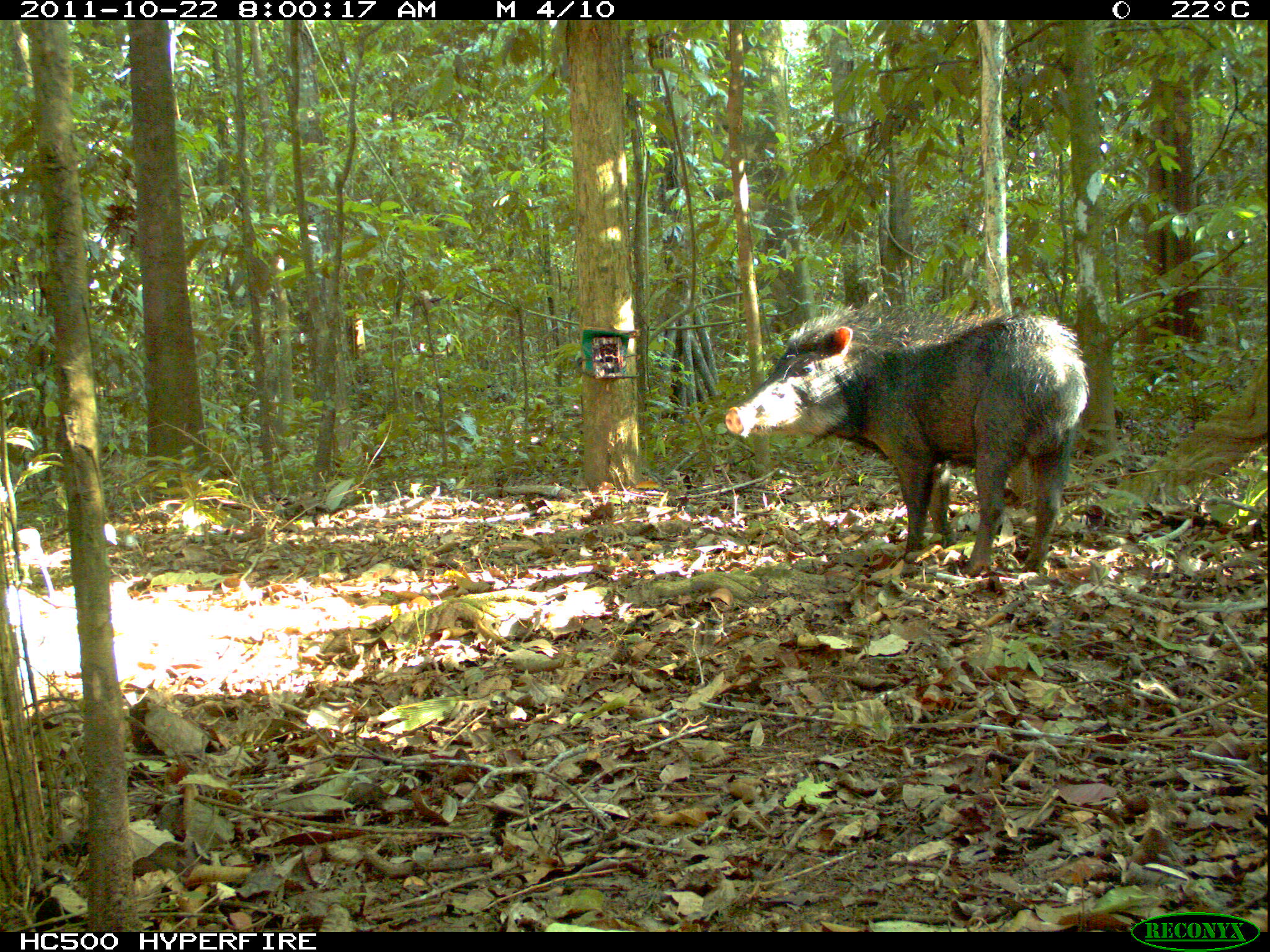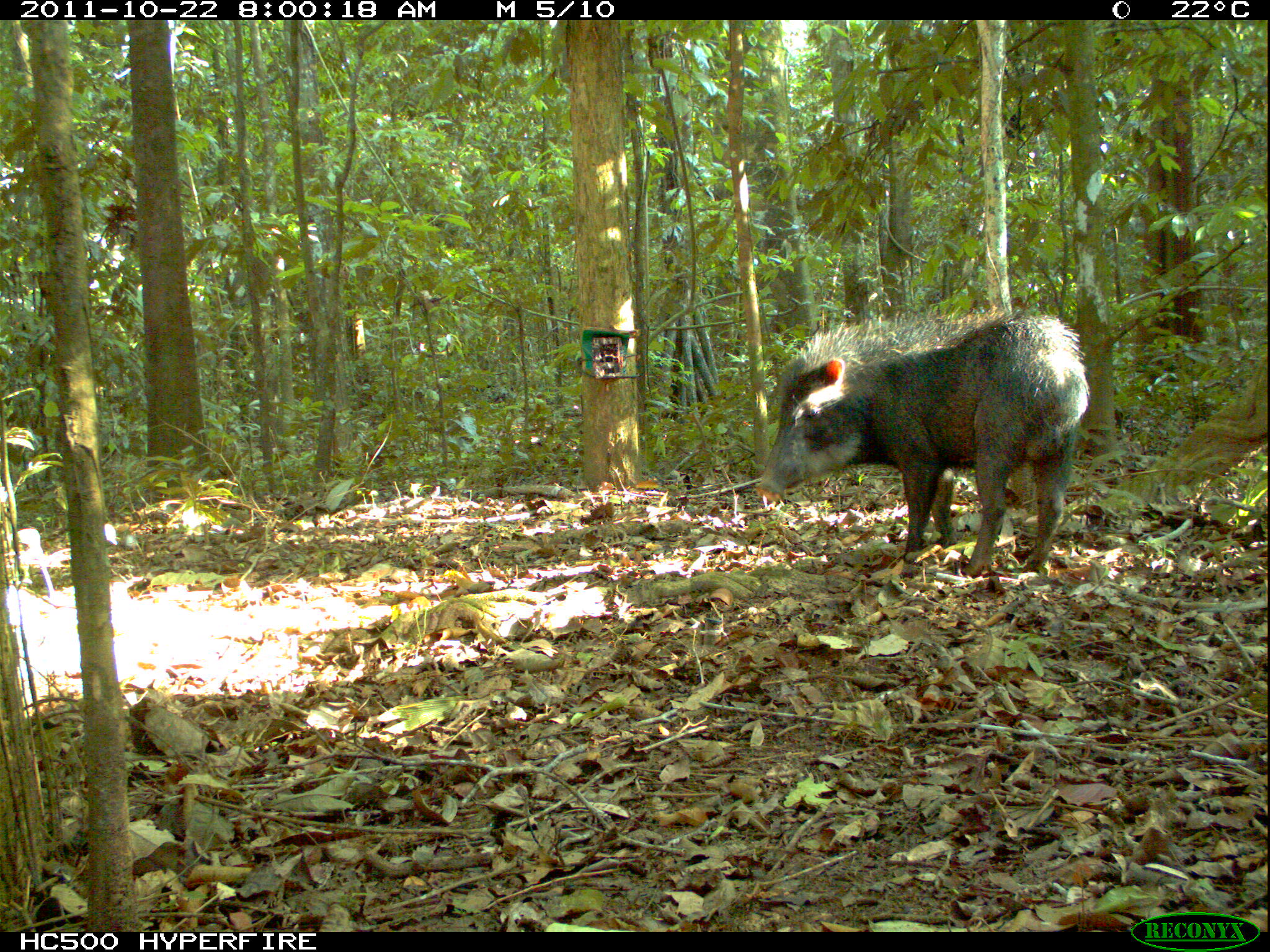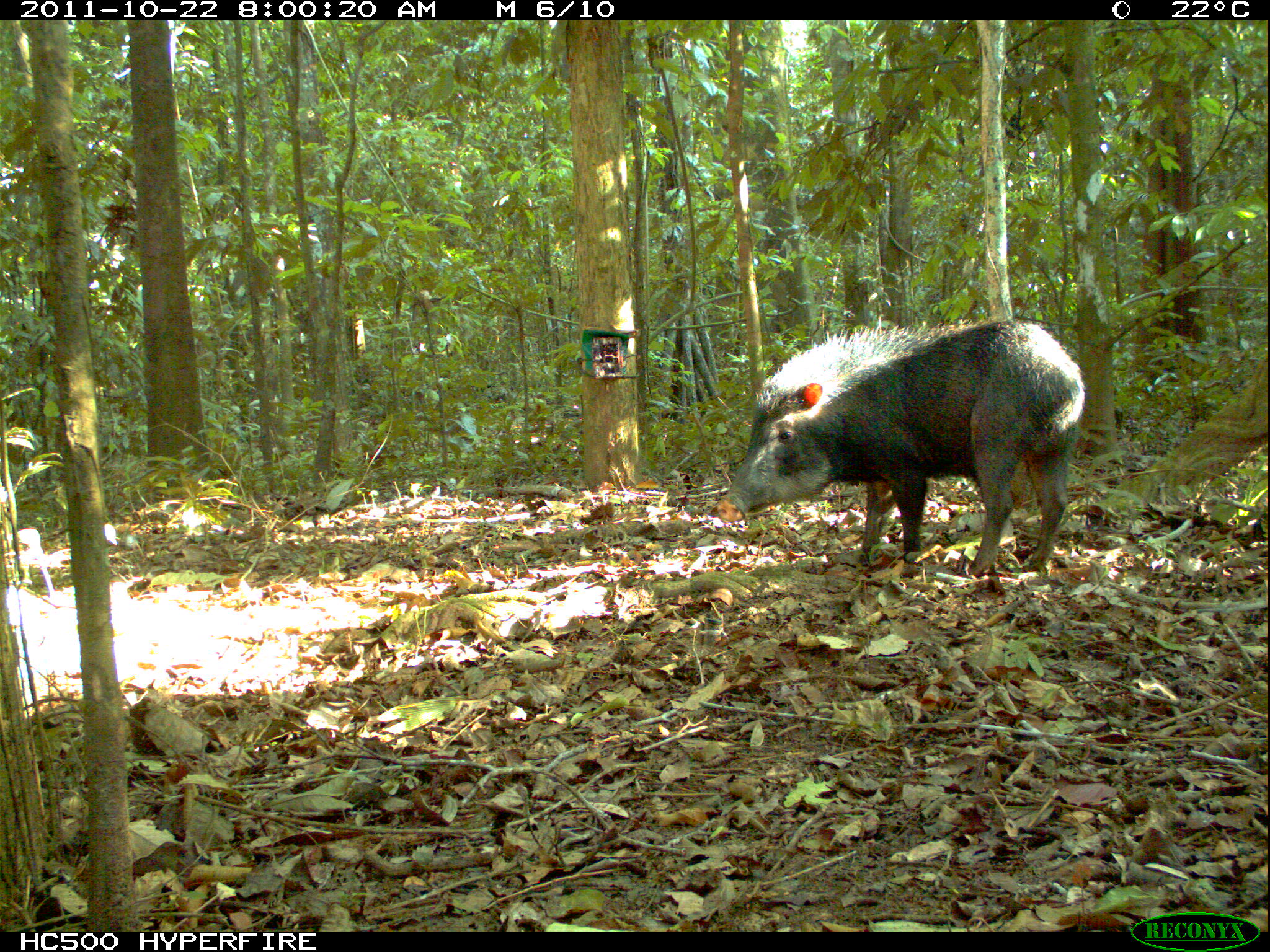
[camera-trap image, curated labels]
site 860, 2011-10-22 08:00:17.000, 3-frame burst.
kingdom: Animalia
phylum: Chordata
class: Mammalia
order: Artiodactyla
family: Tayassuidae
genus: Tayassu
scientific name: Tayassu pecari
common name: white-lipped peccary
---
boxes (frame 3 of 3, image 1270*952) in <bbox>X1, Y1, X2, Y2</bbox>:
tayassu pecari: <bbox>712, 314, 1084, 577</bbox>